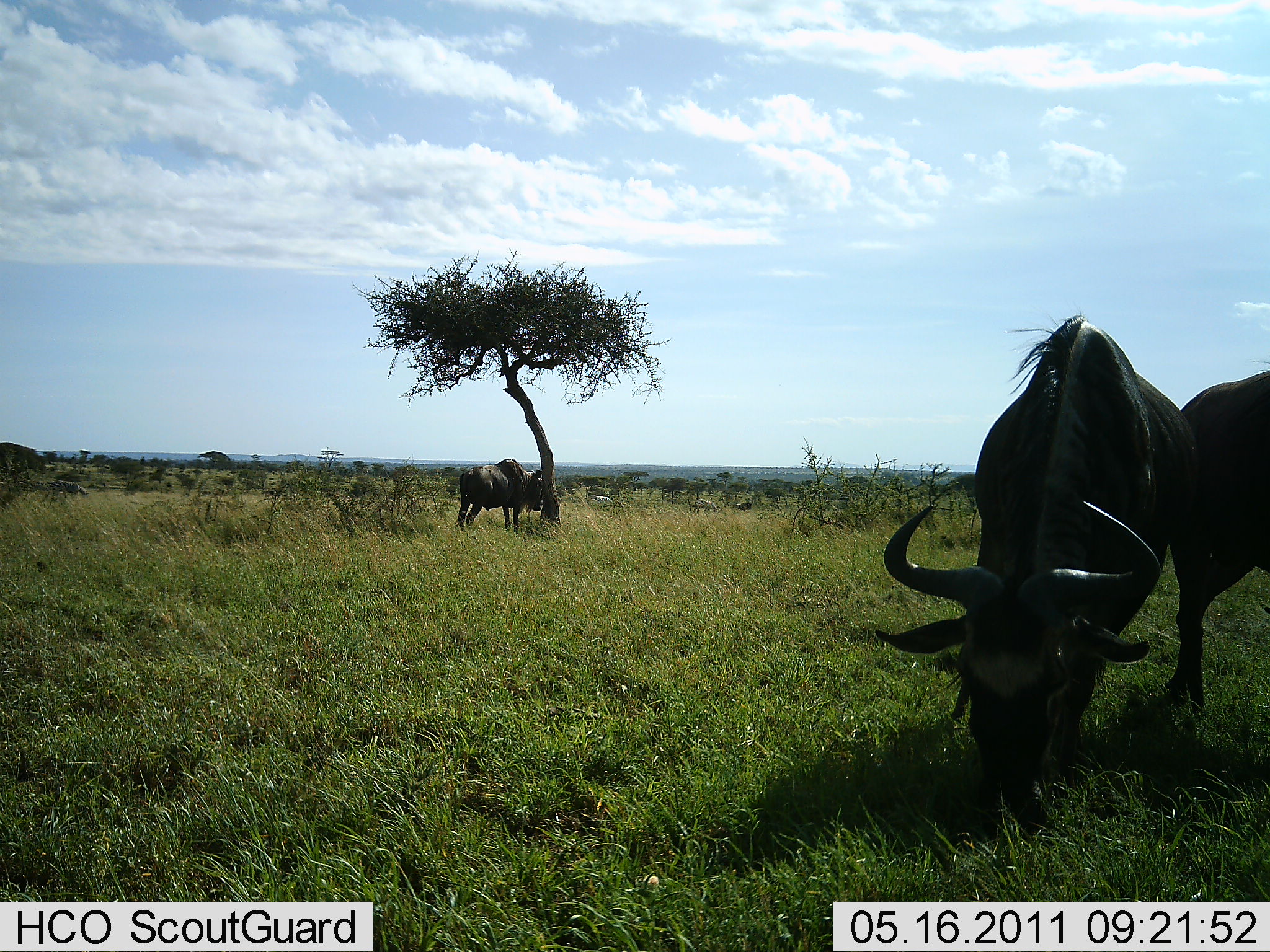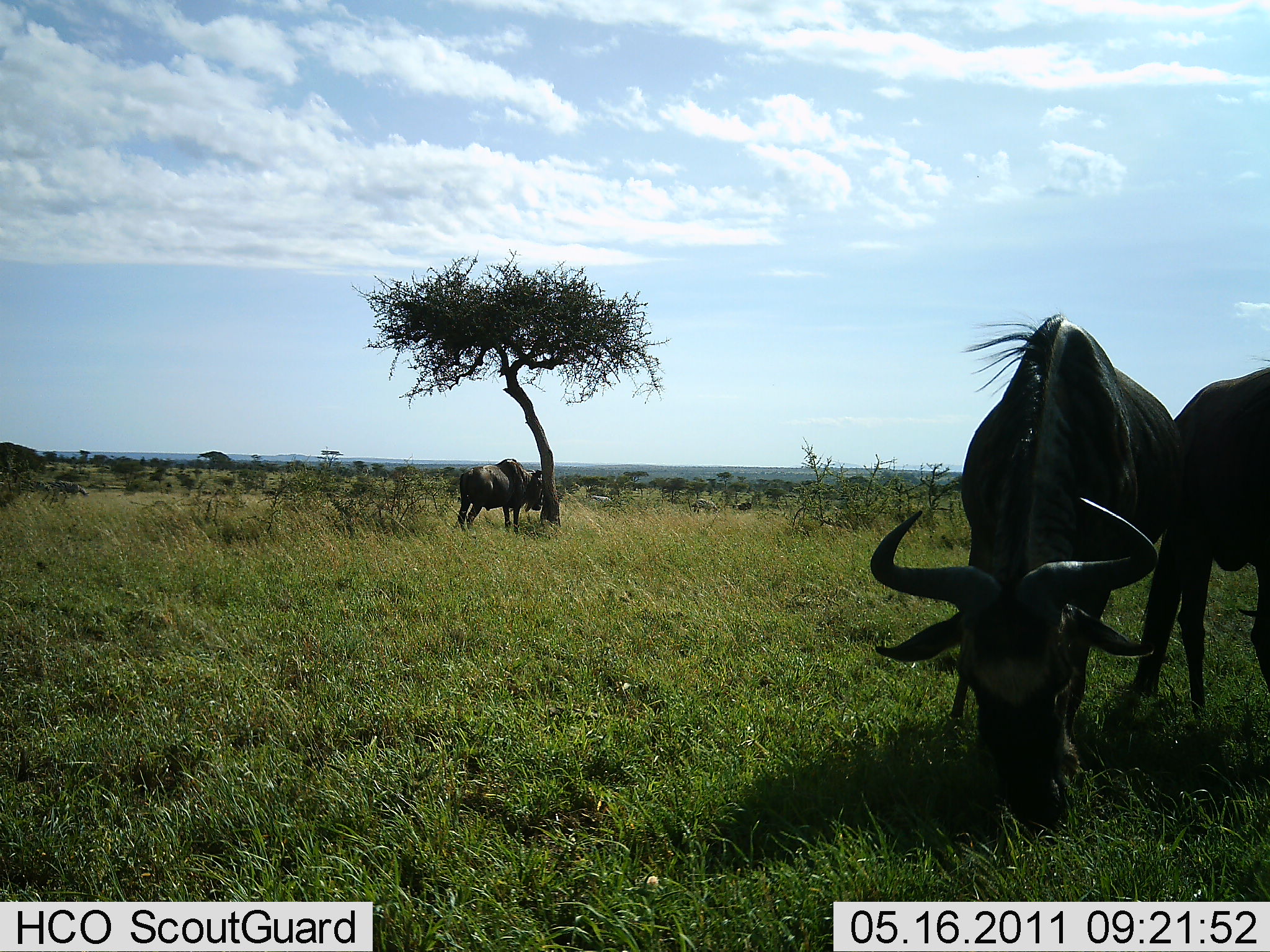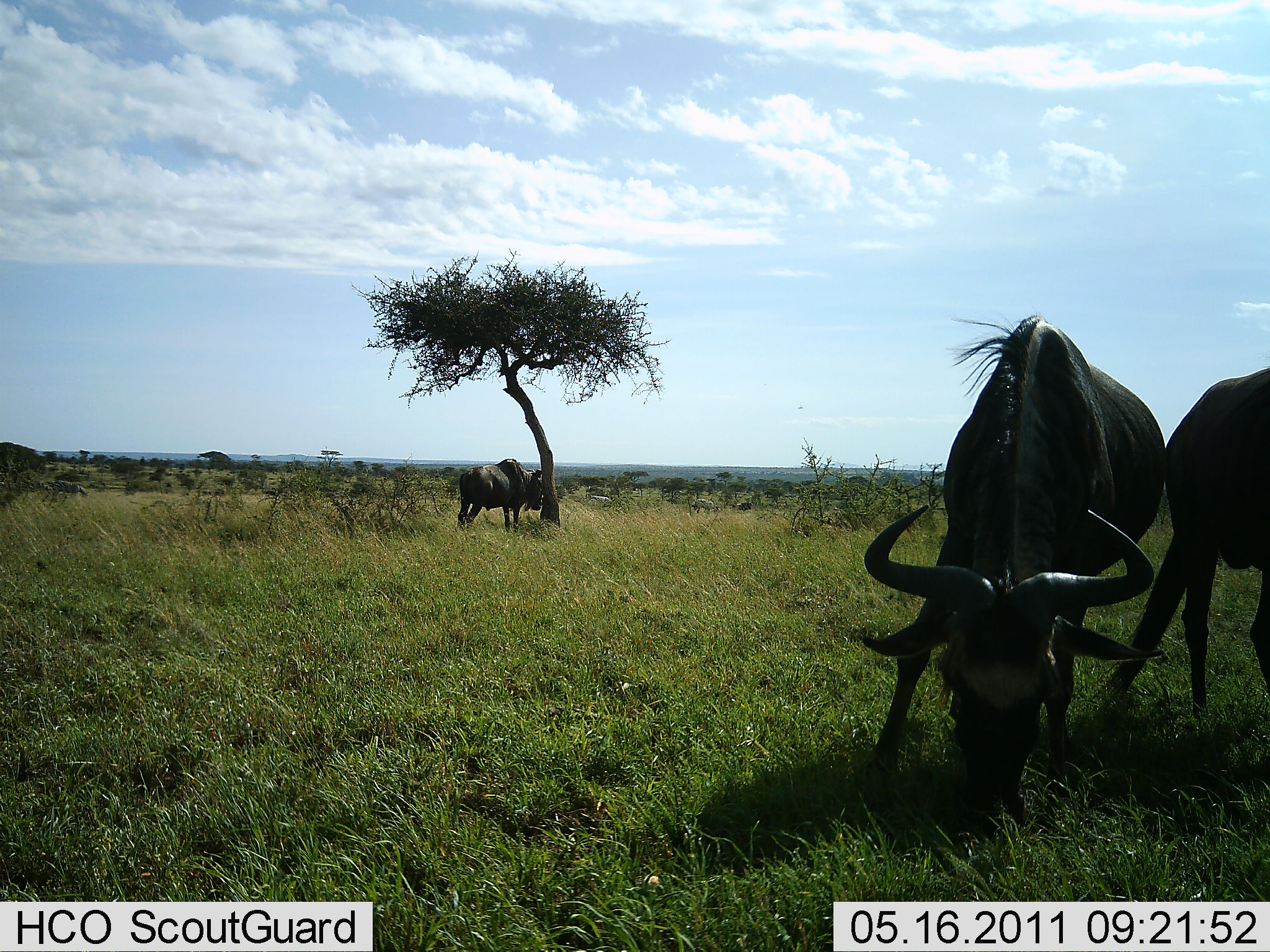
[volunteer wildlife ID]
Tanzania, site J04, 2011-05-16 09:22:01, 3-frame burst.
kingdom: Animalia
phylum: Chordata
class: Mammalia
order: Artiodactyla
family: Bovidae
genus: Connochaetes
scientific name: Connochaetes taurinus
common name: blue wildebeest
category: wildebeest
Wildebeest (blue wildebeest) (Connochaetes taurinus), count 3. Behavior (volunteer vote fractions): standing 70%, resting 0%, moving 0%, interacting 0%. Young present (vote fraction): 0%. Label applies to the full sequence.